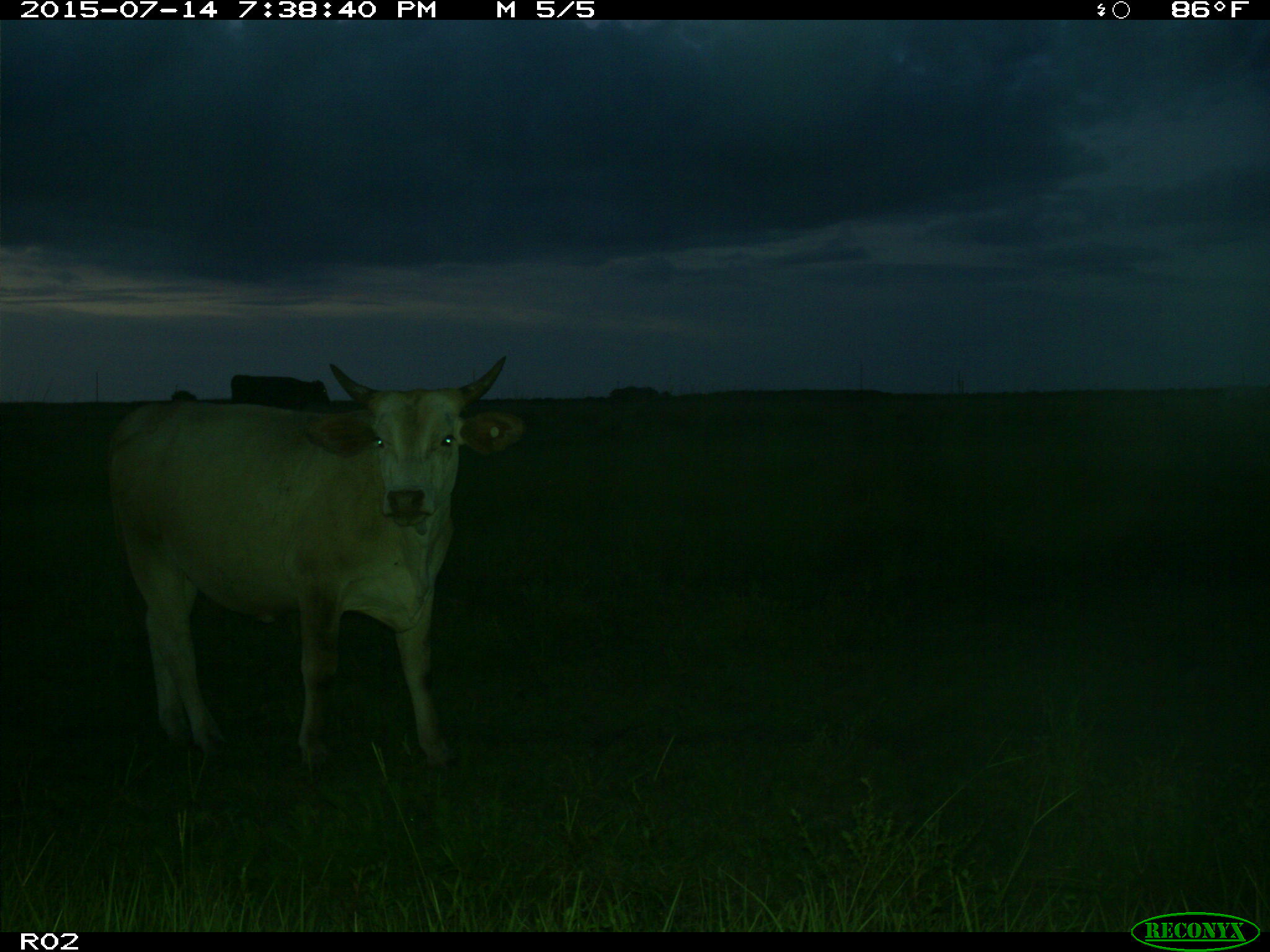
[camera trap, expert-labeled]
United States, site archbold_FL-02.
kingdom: Animalia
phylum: Chordata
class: Mammalia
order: Artiodactyla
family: Bovidae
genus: Bos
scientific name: Bos taurus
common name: domestic cow